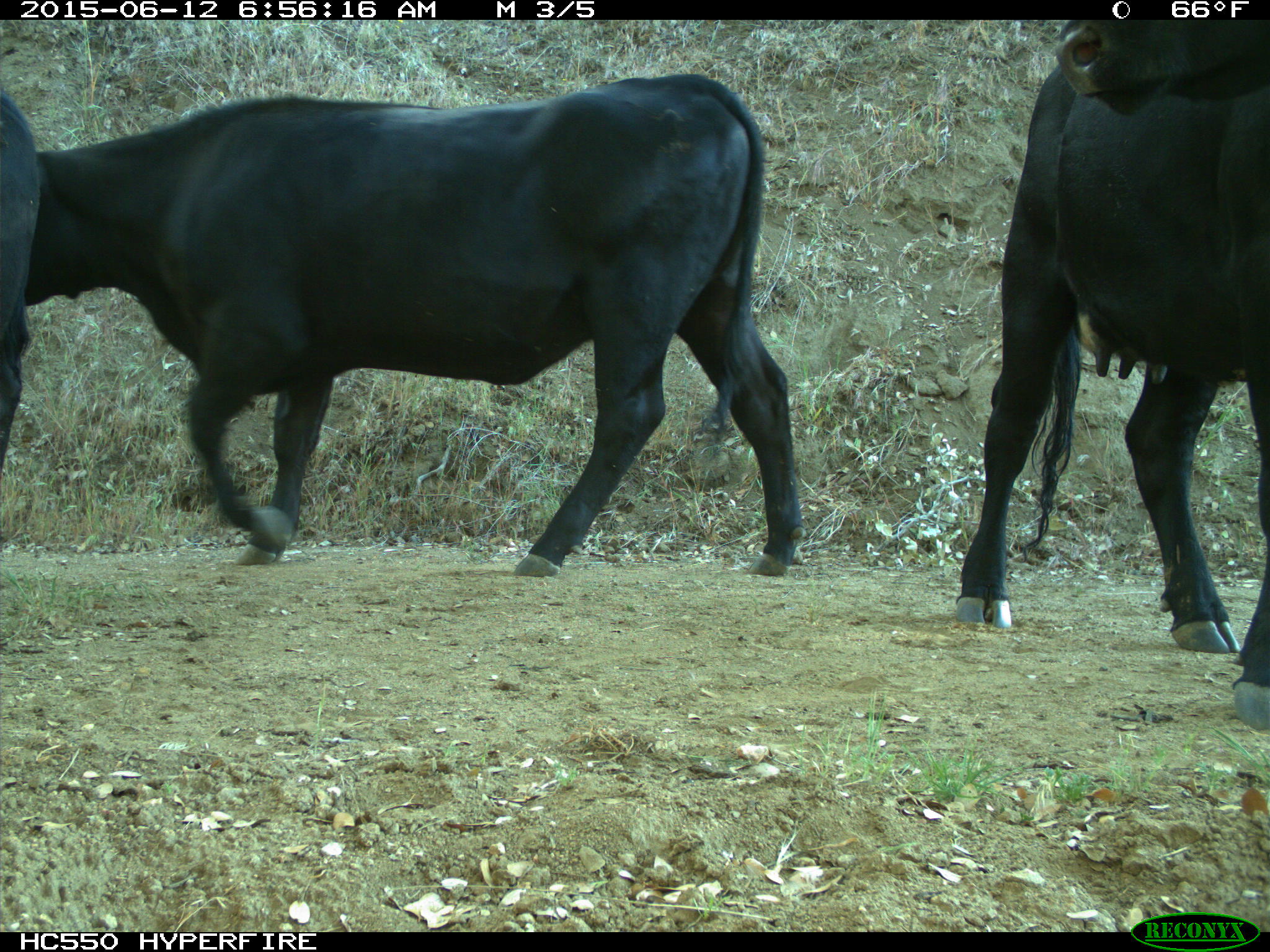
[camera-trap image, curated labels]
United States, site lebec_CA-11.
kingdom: Animalia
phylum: Chordata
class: Mammalia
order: Artiodactyla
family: Bovidae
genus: Bos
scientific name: Bos taurus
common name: domestic cow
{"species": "Bos taurus (domestic cow)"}